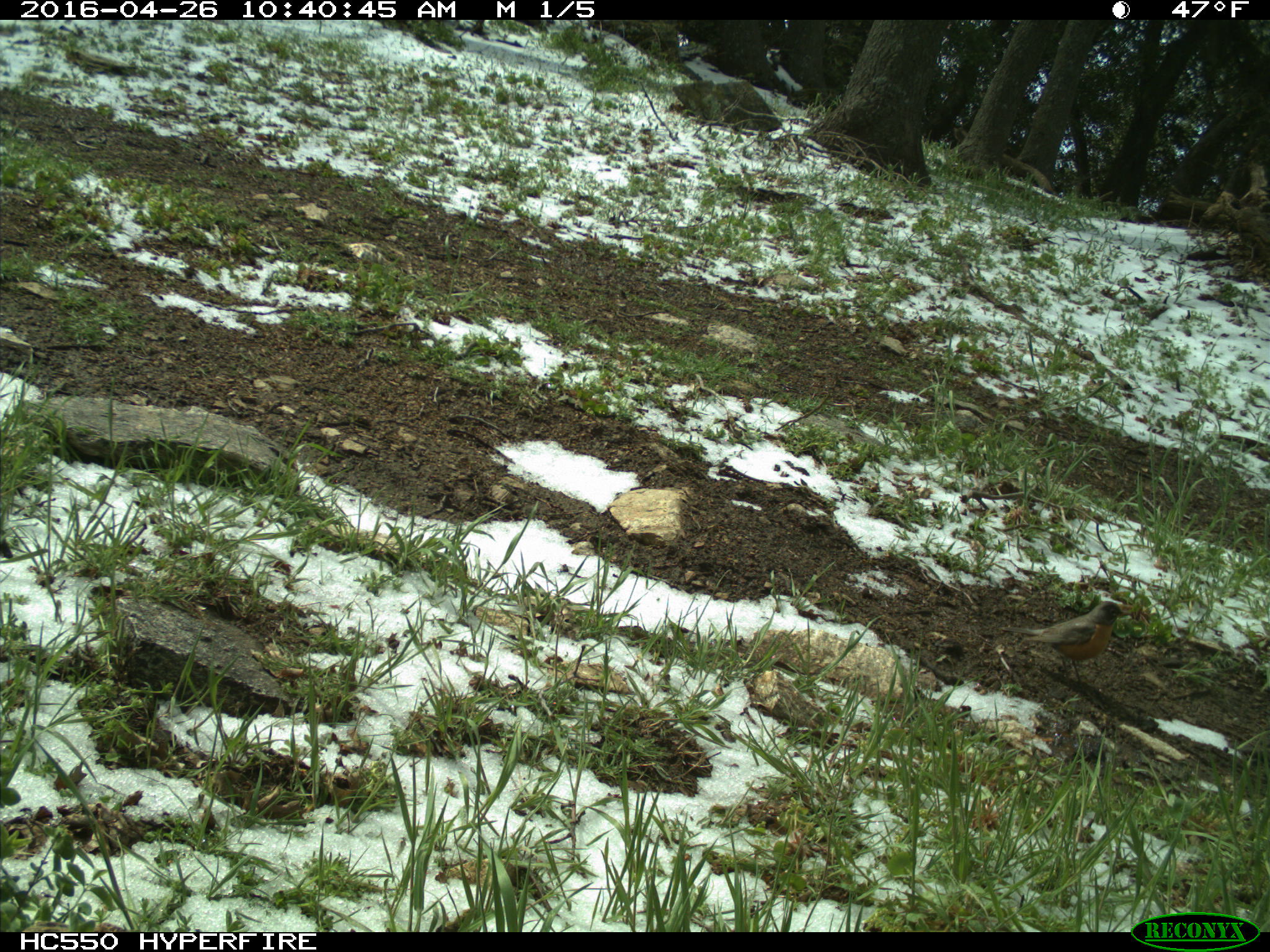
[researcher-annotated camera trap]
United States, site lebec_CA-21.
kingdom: Animalia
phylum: Chordata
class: Aves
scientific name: Aves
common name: birds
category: unidentified bird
Unidentified bird (birds) (Aves).